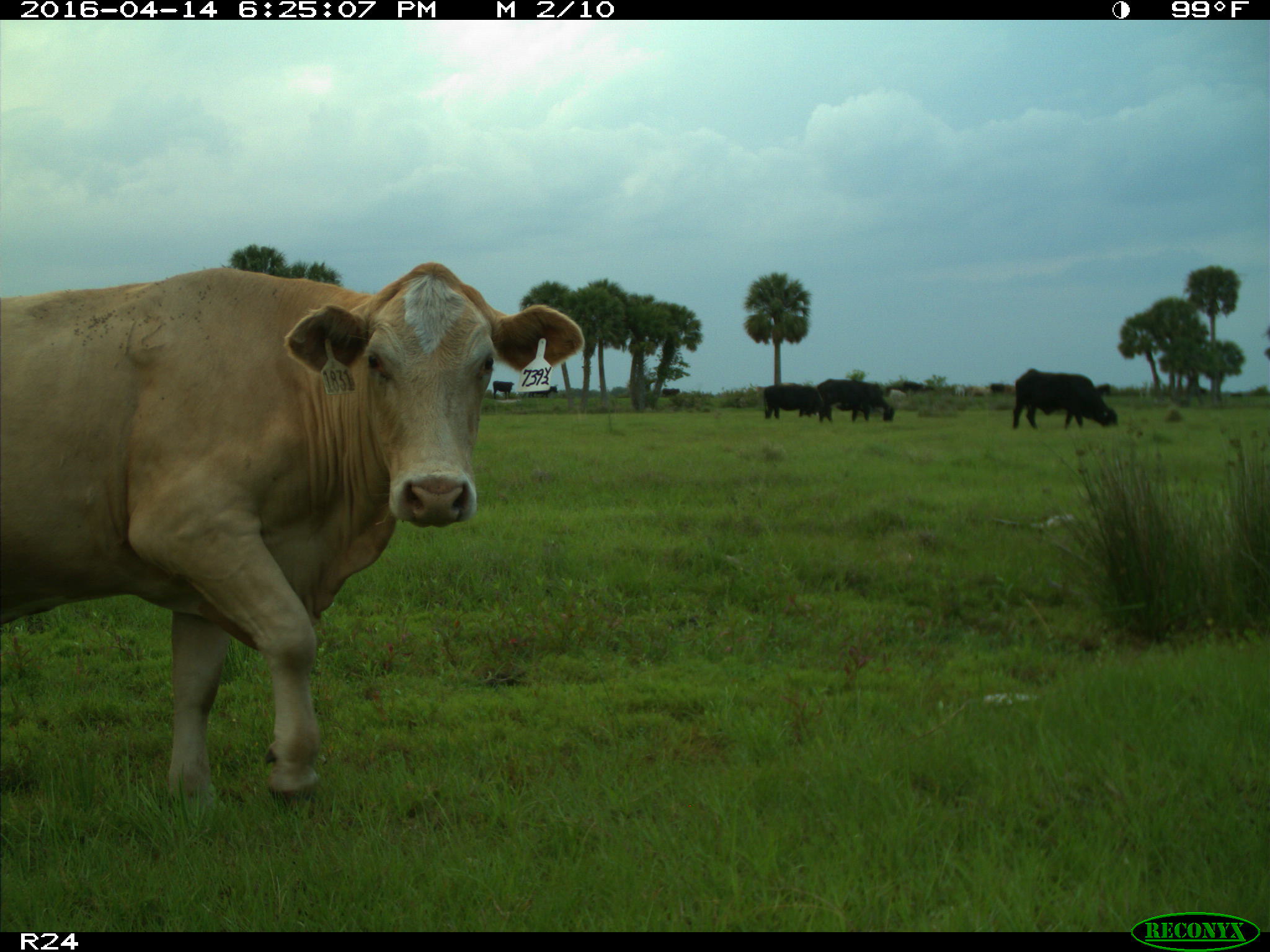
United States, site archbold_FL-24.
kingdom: Animalia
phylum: Chordata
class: Mammalia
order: Artiodactyla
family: Bovidae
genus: Bos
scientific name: Bos taurus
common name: domestic cow